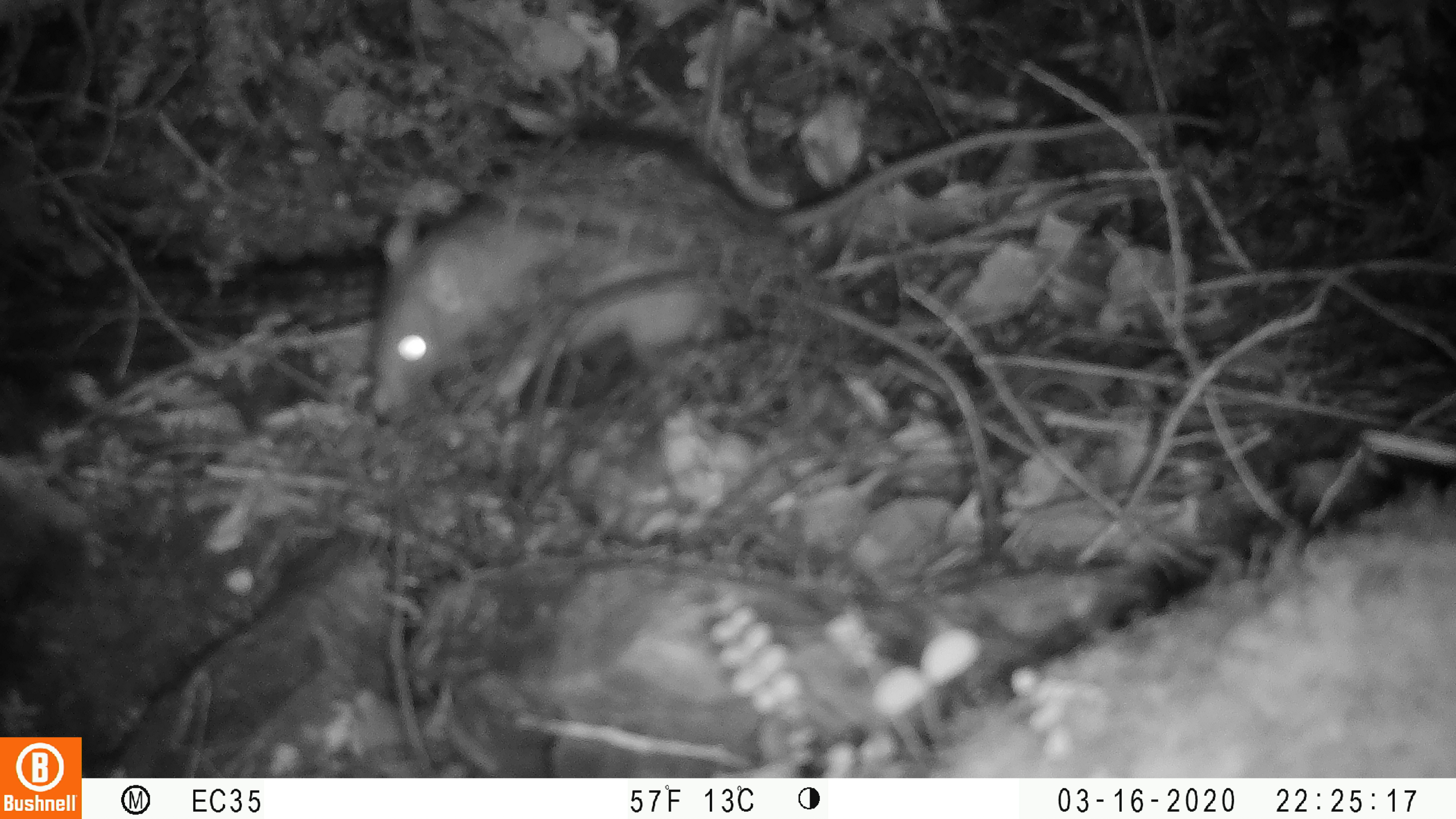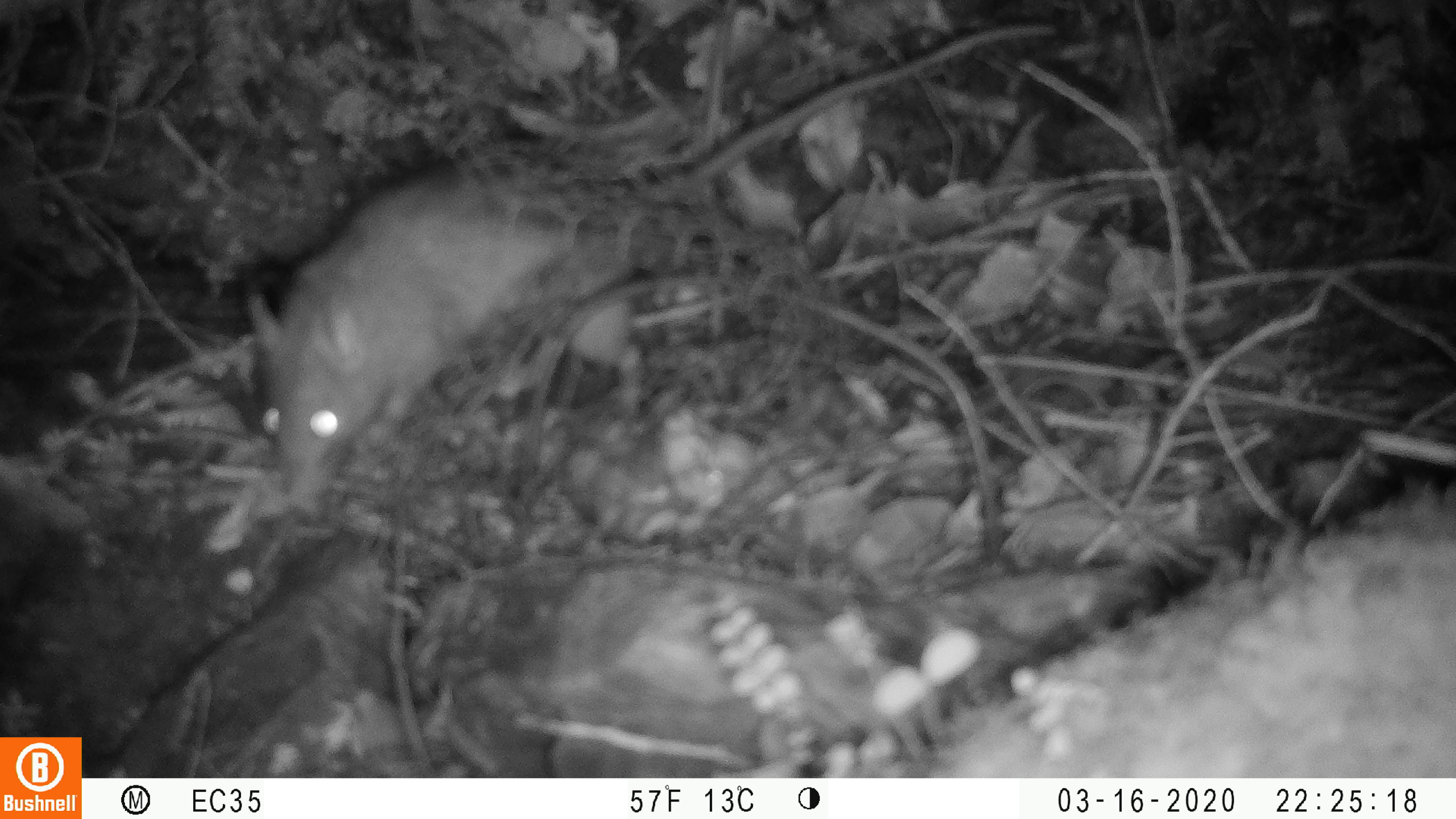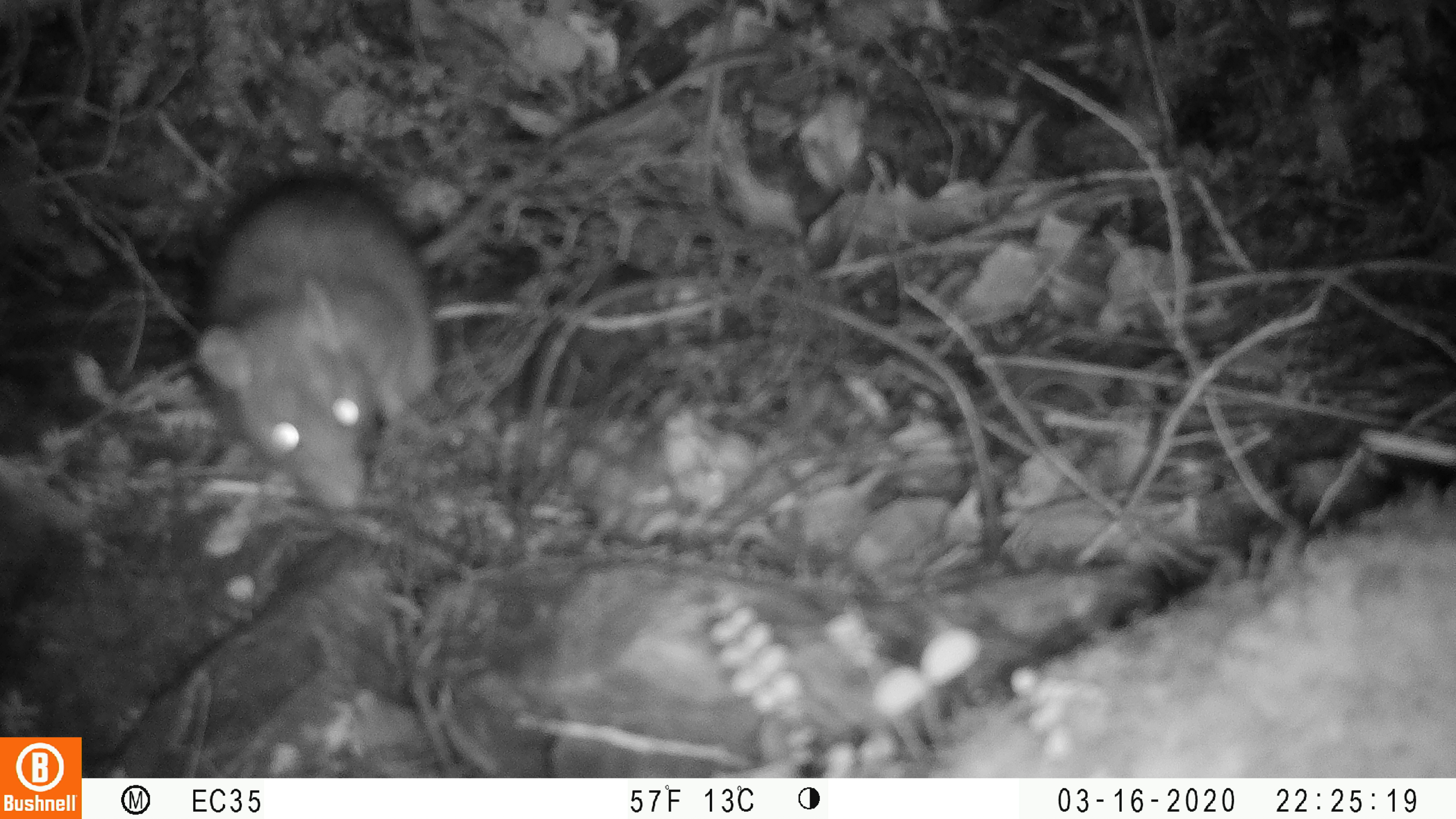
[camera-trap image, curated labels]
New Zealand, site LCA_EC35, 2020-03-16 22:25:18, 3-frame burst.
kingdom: Animalia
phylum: Chordata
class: Mammalia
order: Rodentia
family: Muridae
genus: Rattus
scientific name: Rattus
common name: rat